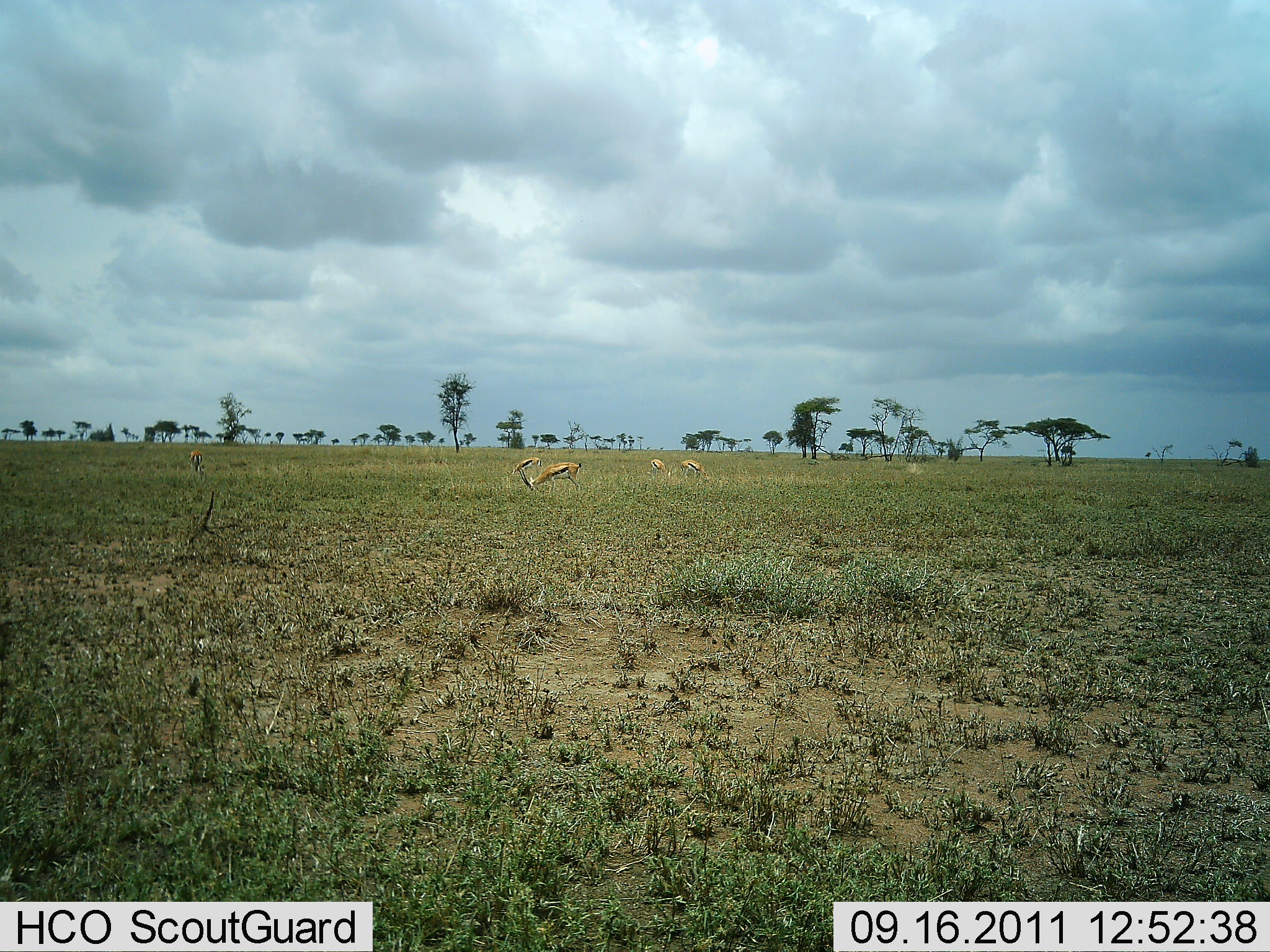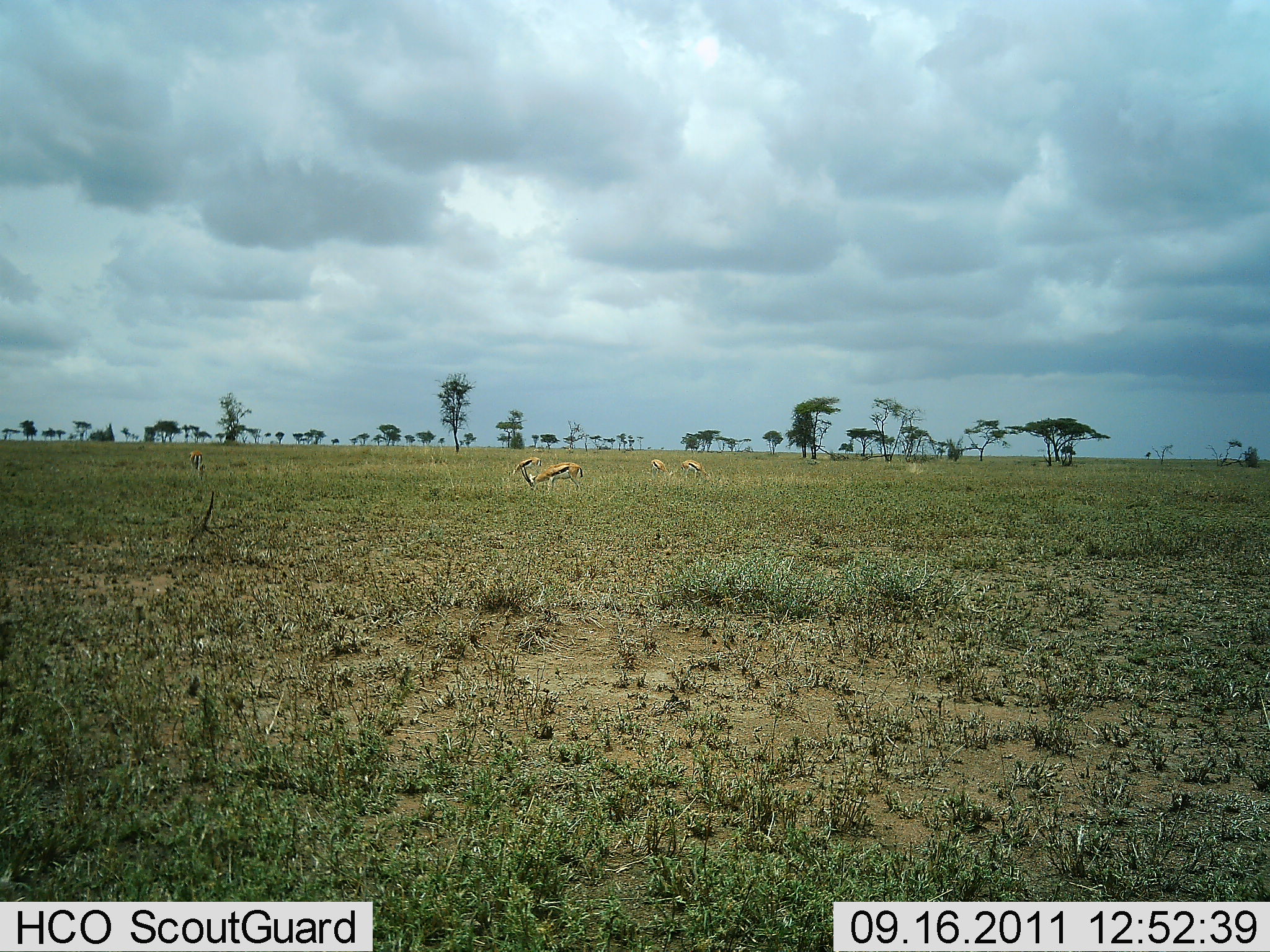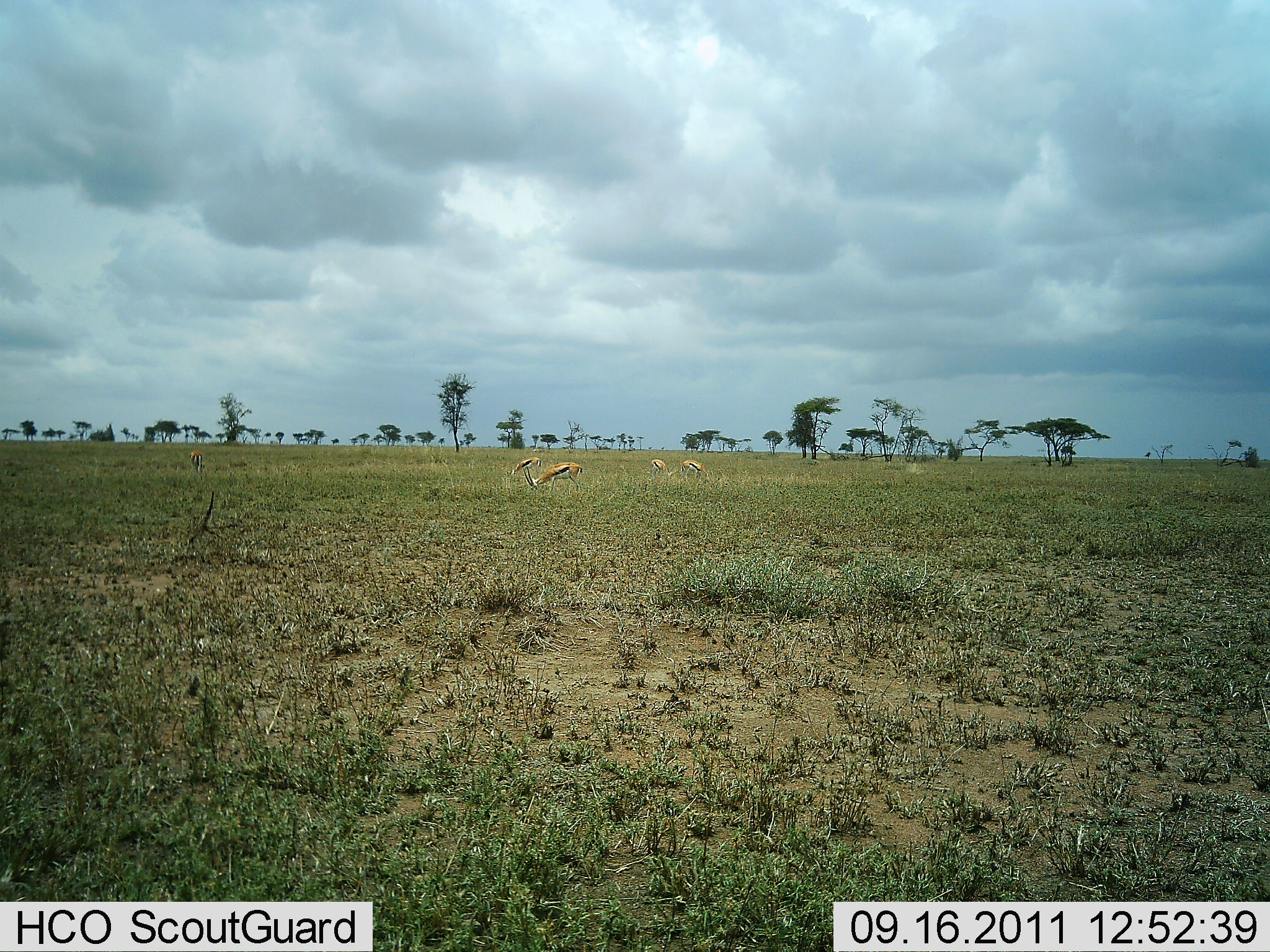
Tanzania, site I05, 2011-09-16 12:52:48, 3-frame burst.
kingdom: Animalia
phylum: Chordata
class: Mammalia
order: Artiodactyla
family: Bovidae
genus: Eudorcas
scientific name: Eudorcas thomsonii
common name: thomson's gazelle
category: gazellethomsons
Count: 5.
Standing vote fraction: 38%.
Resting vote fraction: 8%.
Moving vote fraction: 8%.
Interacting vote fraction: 0%.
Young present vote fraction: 0%.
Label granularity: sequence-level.